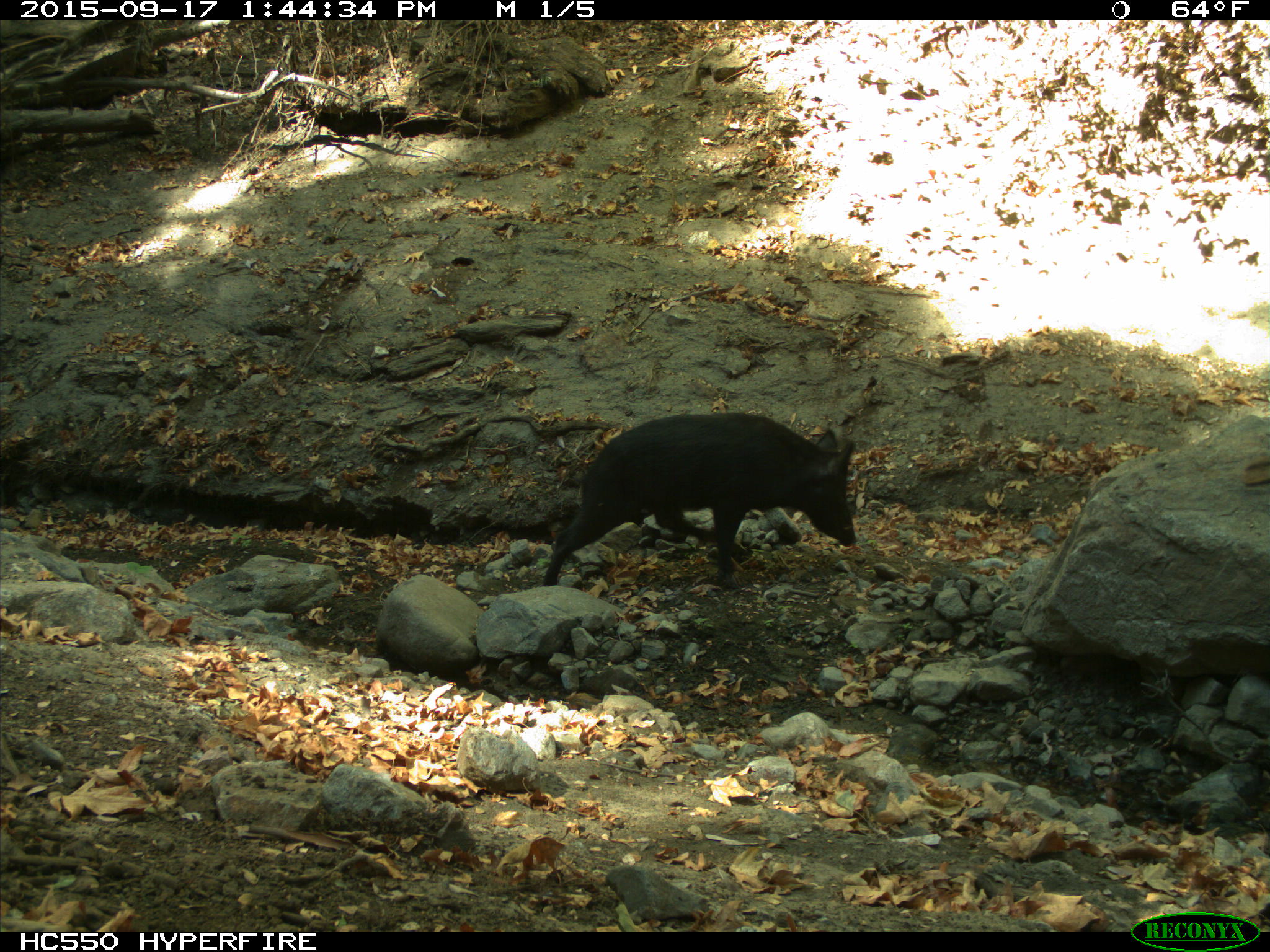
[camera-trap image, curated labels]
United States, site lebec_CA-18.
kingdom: Animalia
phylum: Chordata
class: Mammalia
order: Artiodactyla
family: Suidae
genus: Sus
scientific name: Sus scrofa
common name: wild boar